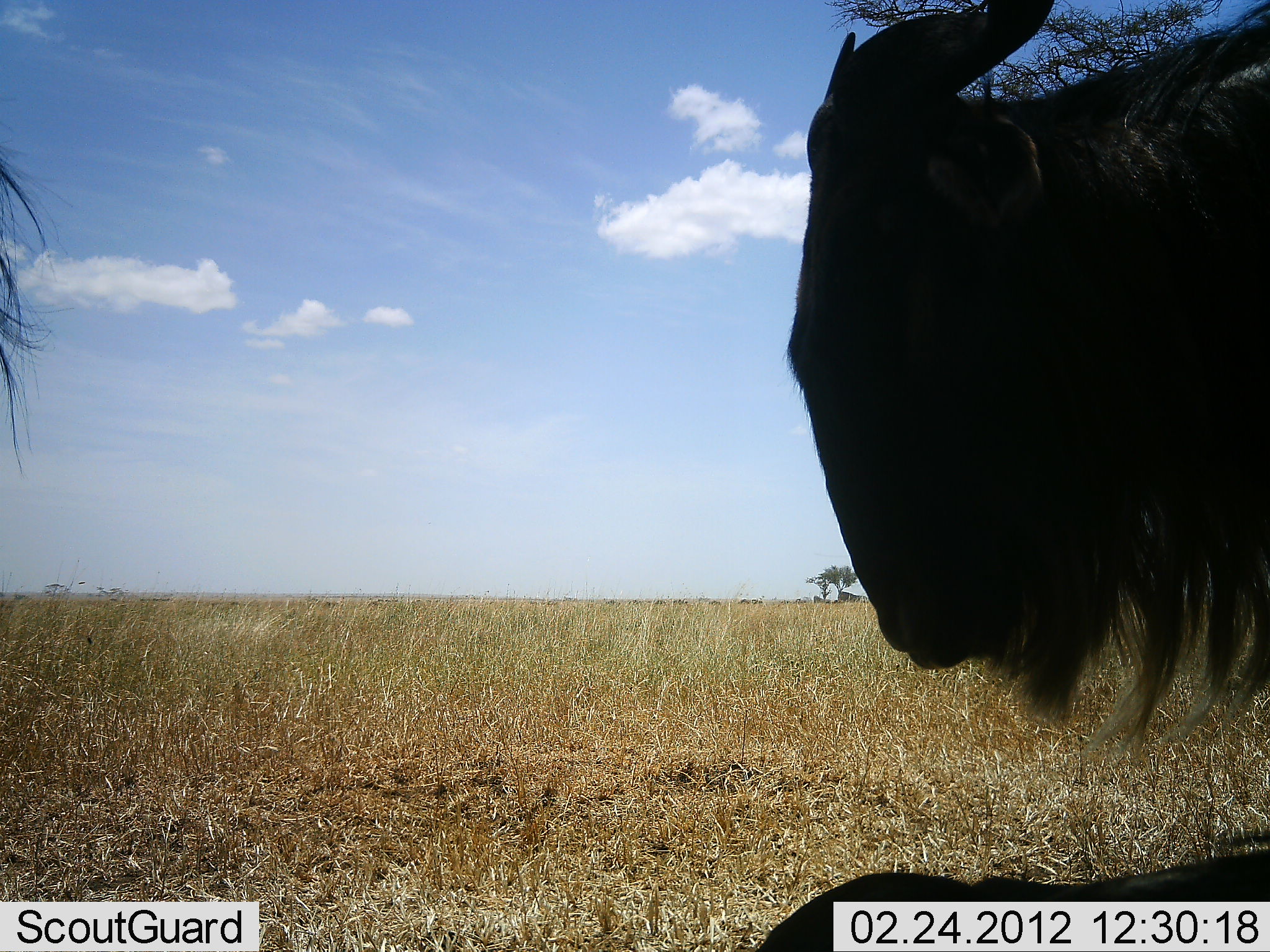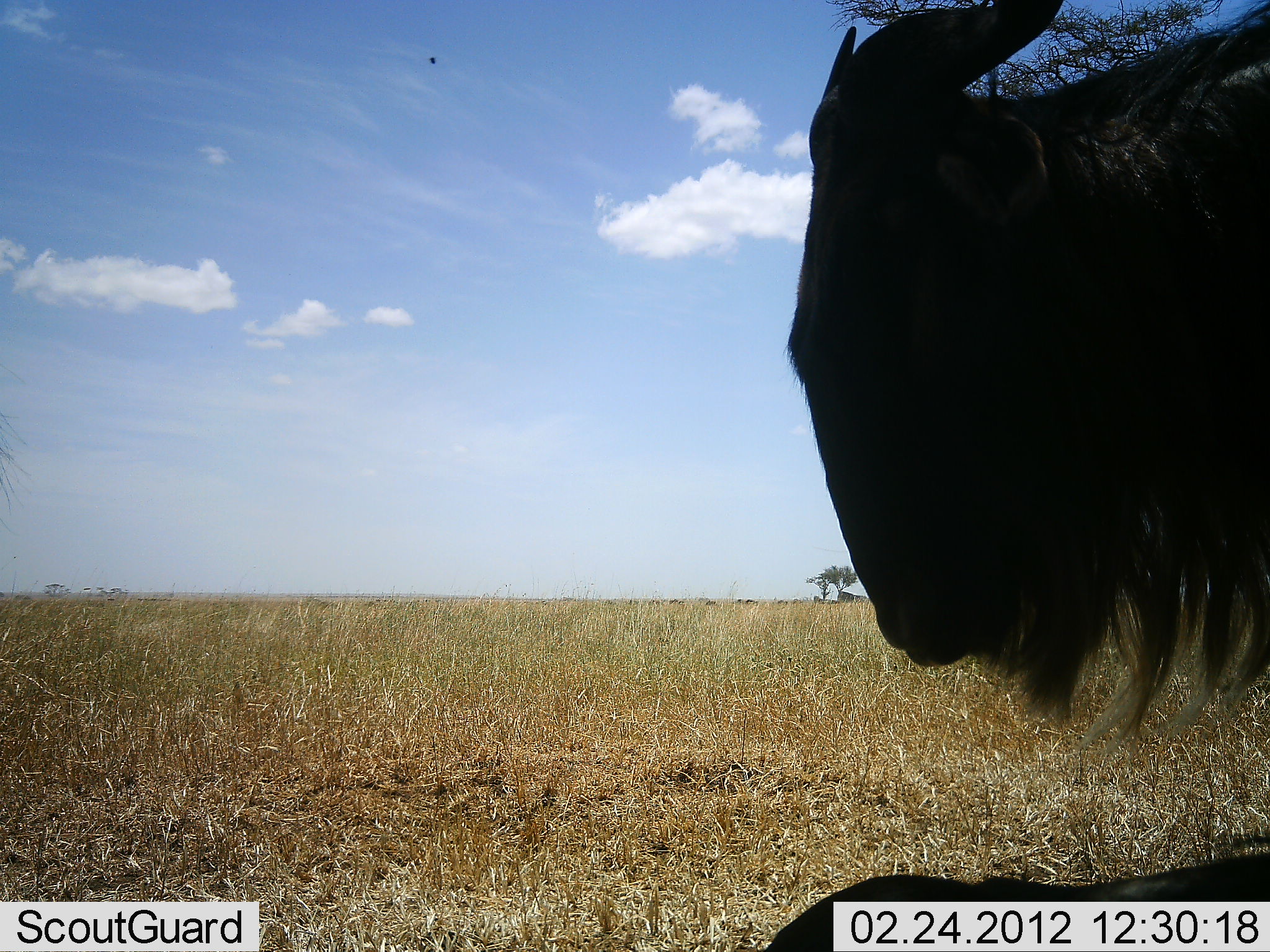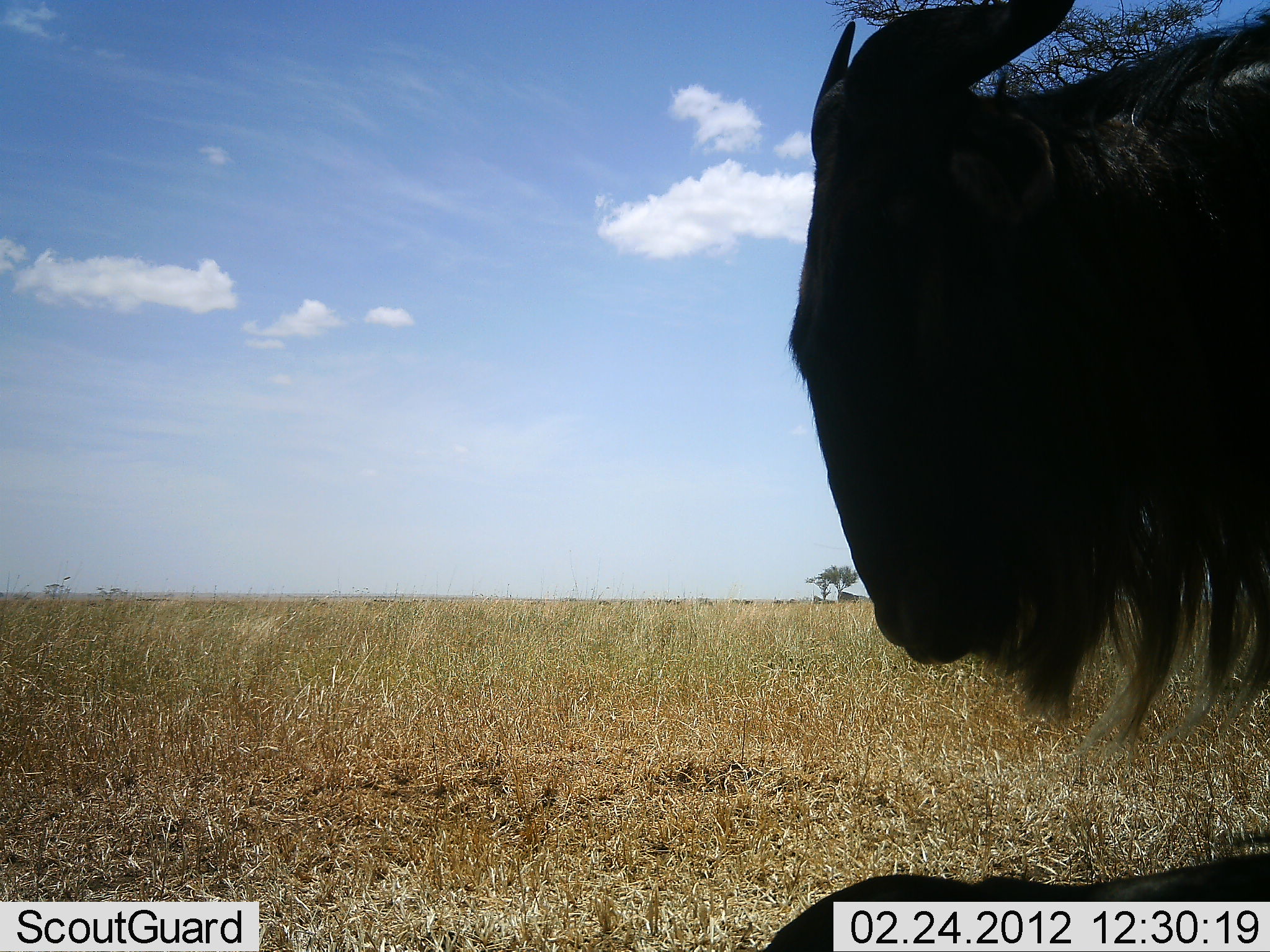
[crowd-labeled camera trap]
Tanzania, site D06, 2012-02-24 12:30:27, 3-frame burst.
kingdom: Animalia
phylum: Chordata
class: Mammalia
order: Artiodactyla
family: Bovidae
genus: Connochaetes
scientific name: Connochaetes taurinus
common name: blue wildebeest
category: wildebeest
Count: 2.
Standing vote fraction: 92%.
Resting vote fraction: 4%.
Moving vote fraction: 4%.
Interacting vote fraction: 0%.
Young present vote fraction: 0%.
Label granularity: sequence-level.